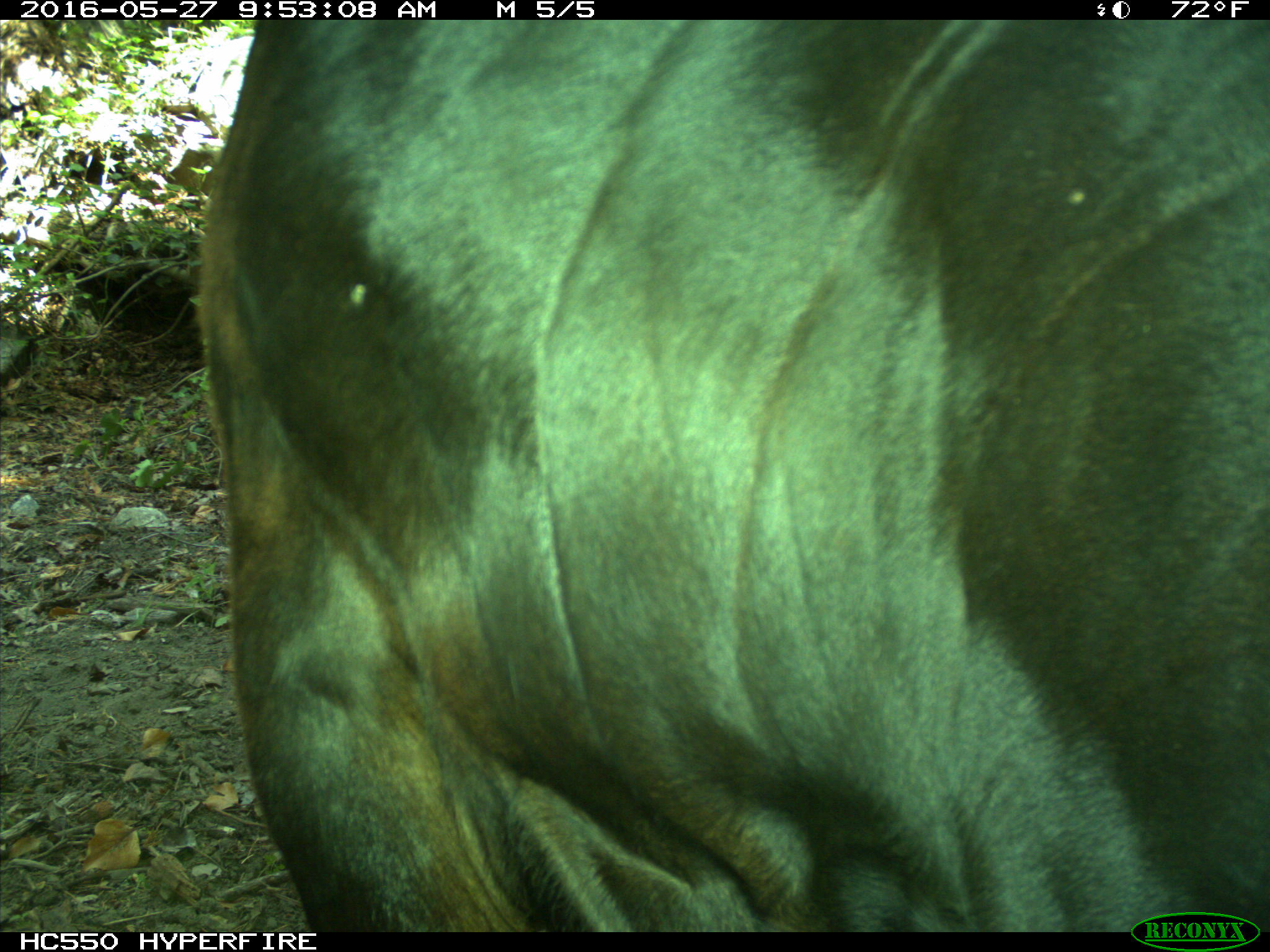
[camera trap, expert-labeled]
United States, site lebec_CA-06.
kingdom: Animalia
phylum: Chordata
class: Mammalia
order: Artiodactyla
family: Bovidae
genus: Bos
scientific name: Bos taurus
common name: domestic cow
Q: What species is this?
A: Bos taurus (domestic cow).